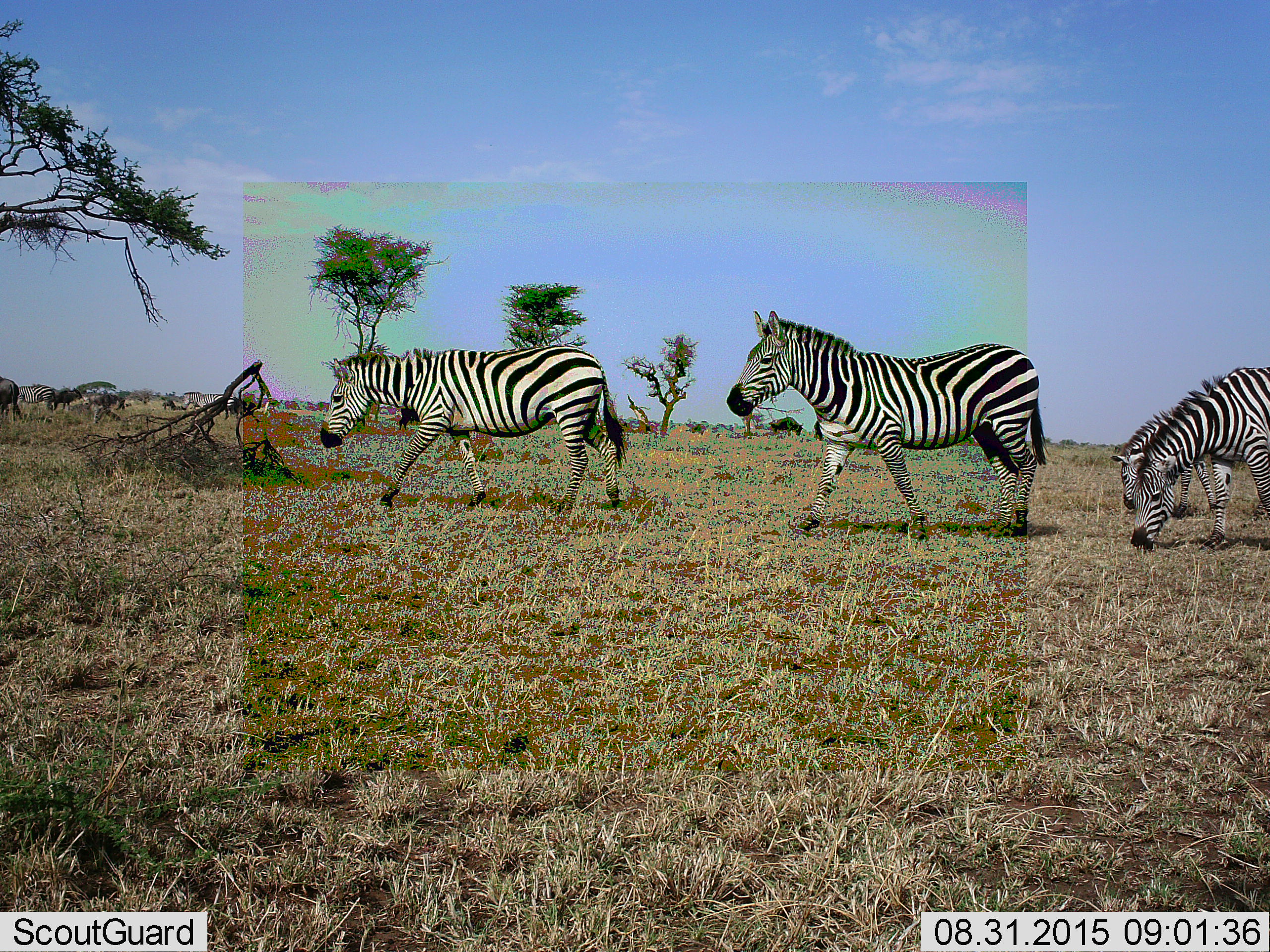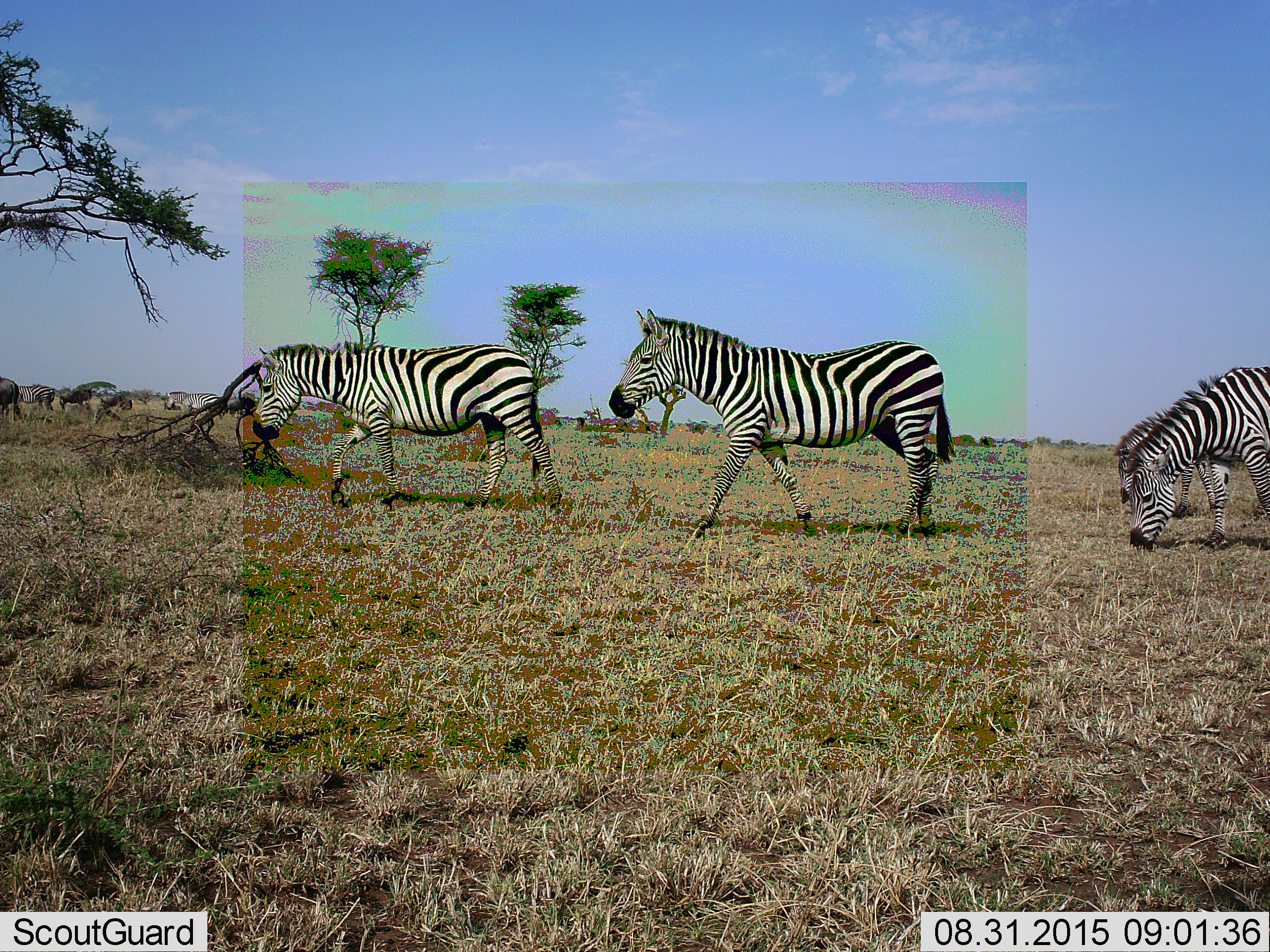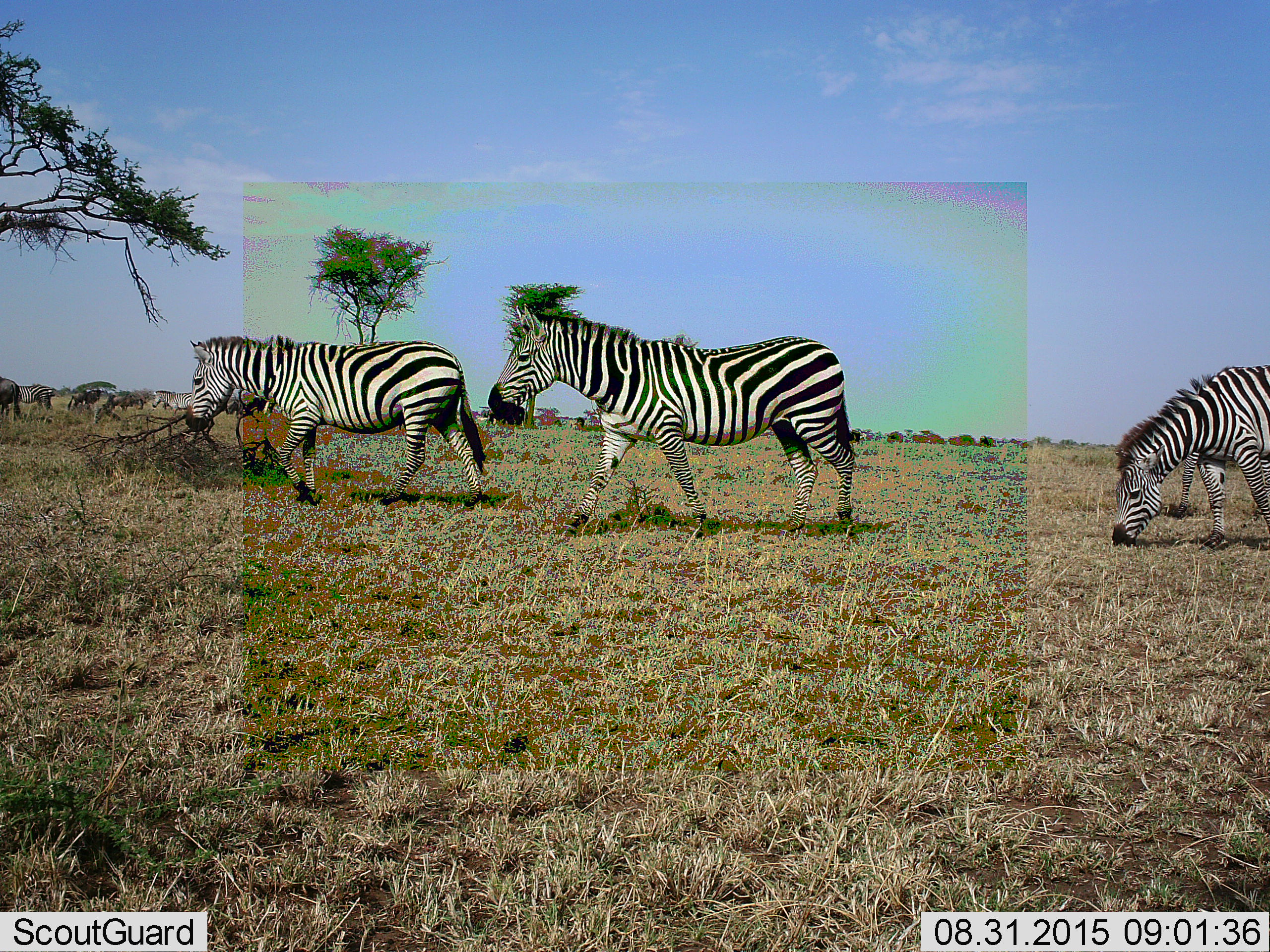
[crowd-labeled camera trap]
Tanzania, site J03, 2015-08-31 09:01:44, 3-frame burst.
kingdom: Animalia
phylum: Chordata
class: Mammalia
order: Artiodactyla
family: Bovidae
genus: Connochaetes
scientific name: Connochaetes taurinus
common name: blue wildebeest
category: wildebeest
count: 5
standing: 57%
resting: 29%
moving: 57%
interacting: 0%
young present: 0%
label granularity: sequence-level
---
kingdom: Animalia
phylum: Chordata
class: Mammalia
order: Perissodactyla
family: Equidae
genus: Equus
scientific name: Equus quagga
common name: plains zebra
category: zebra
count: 7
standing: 20%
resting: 0%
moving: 100%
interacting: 0%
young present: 10%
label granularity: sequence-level